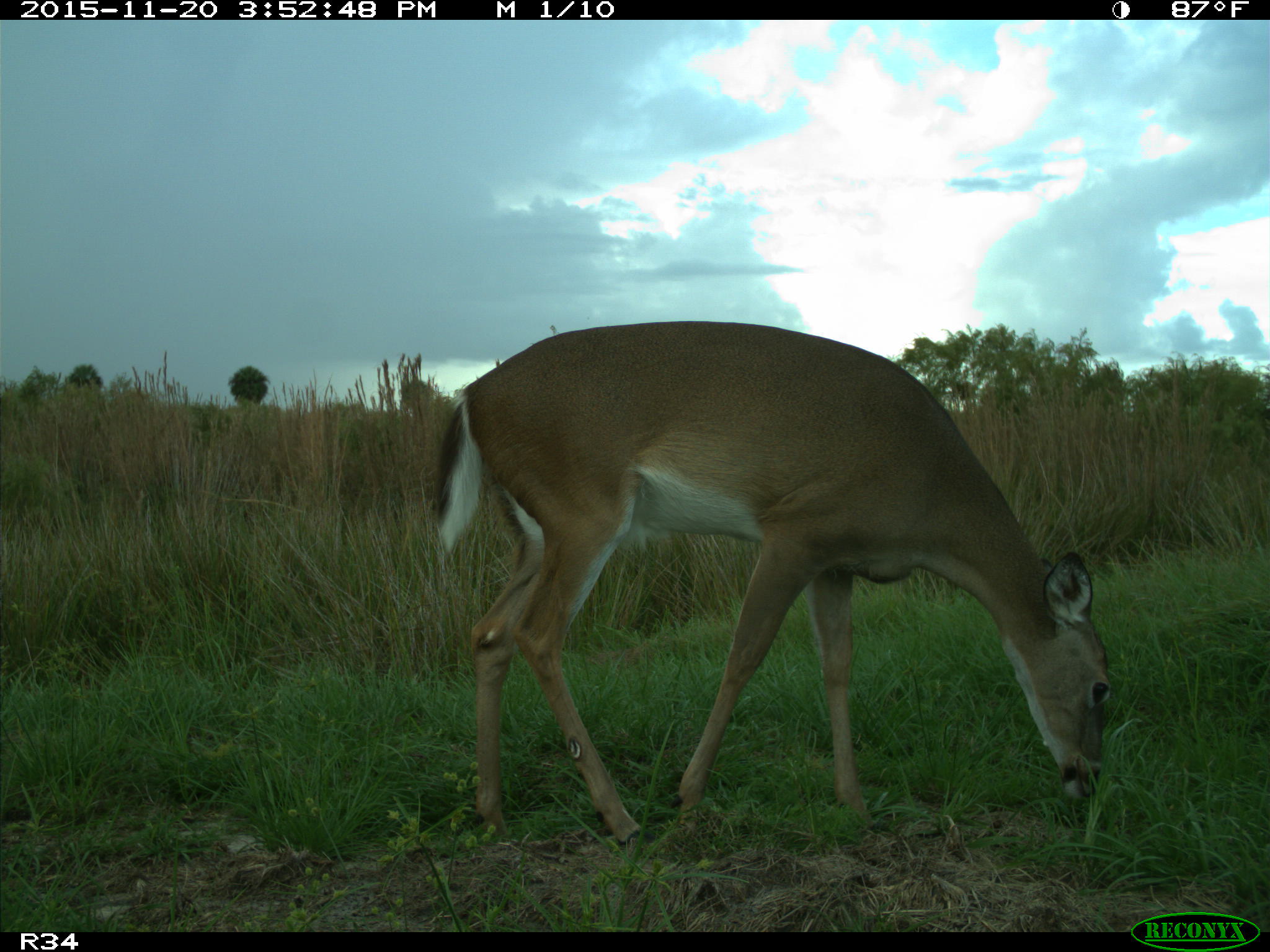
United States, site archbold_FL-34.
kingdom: Animalia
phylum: Chordata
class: Mammalia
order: Artiodactyla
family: Cervidae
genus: Odocoileus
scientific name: Odocoileus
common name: deer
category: unidentified deer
Unidentified deer (deer) (Odocoileus).